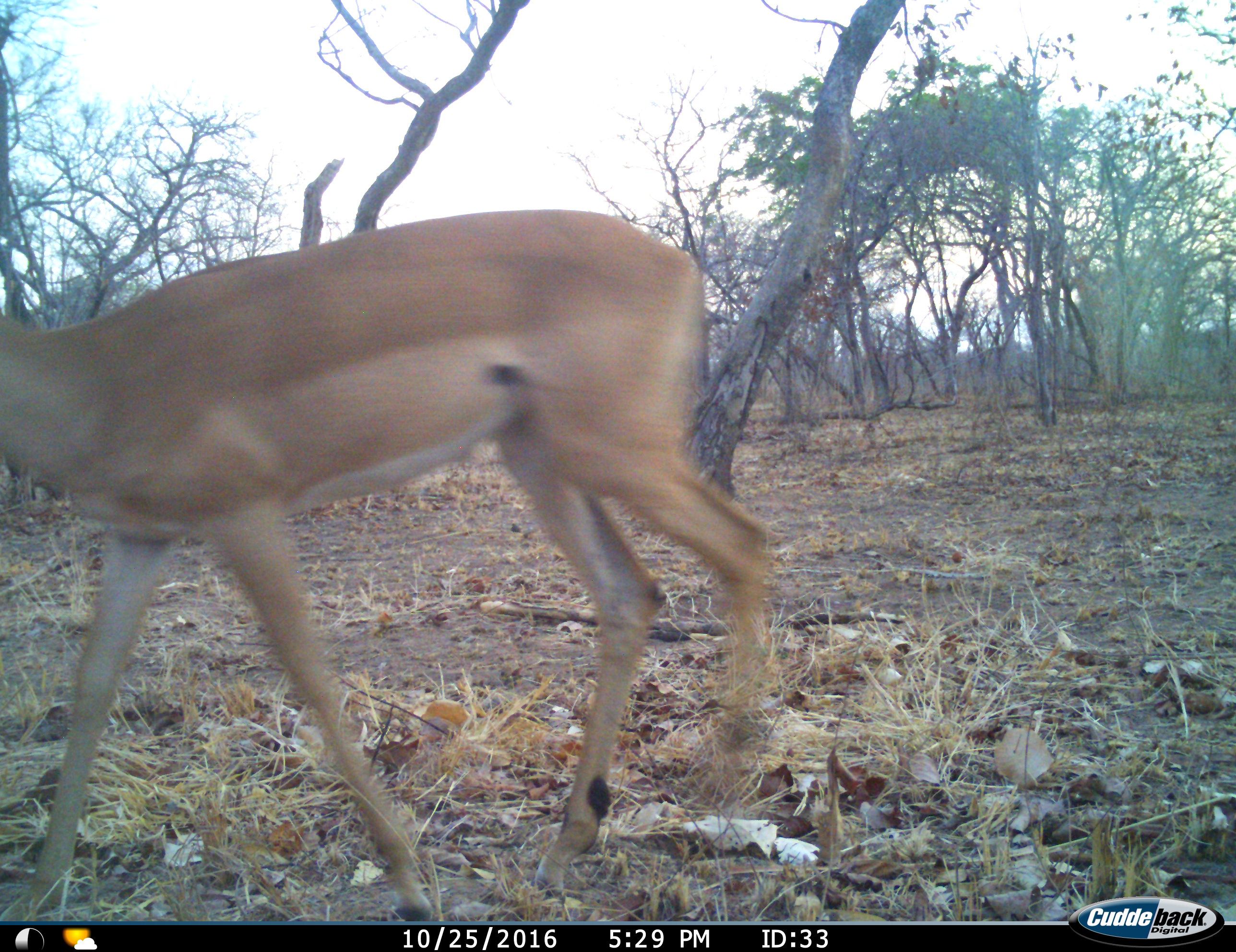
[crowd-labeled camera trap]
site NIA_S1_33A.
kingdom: Animalia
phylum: Chordata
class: Mammalia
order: Artiodactyla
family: Bovidae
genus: Aepyceros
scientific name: Aepyceros melampus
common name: impala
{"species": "impala (Aepyceros melampus)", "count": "1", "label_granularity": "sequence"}